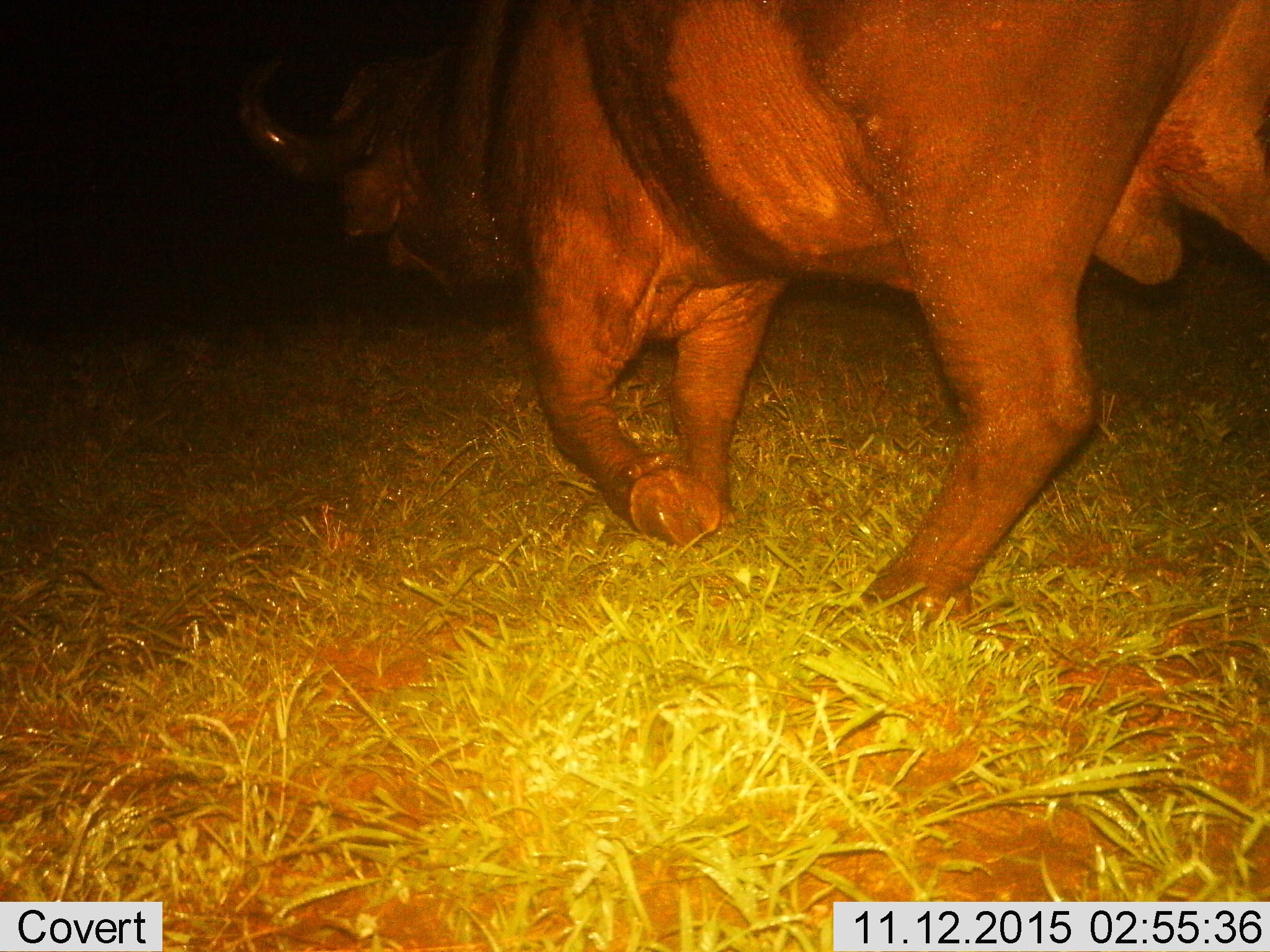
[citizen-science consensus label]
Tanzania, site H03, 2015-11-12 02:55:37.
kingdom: Animalia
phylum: Chordata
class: Mammalia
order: Artiodactyla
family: Bovidae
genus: Syncerus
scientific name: Syncerus caffer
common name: cape buffalo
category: buffalo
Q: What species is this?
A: Buffalo (cape buffalo) (Syncerus caffer).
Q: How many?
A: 1.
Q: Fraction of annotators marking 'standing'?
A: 11%.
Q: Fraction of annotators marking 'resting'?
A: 0%.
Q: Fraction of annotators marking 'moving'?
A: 78%.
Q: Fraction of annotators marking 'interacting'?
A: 0%.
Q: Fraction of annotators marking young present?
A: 0%.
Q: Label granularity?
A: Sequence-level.